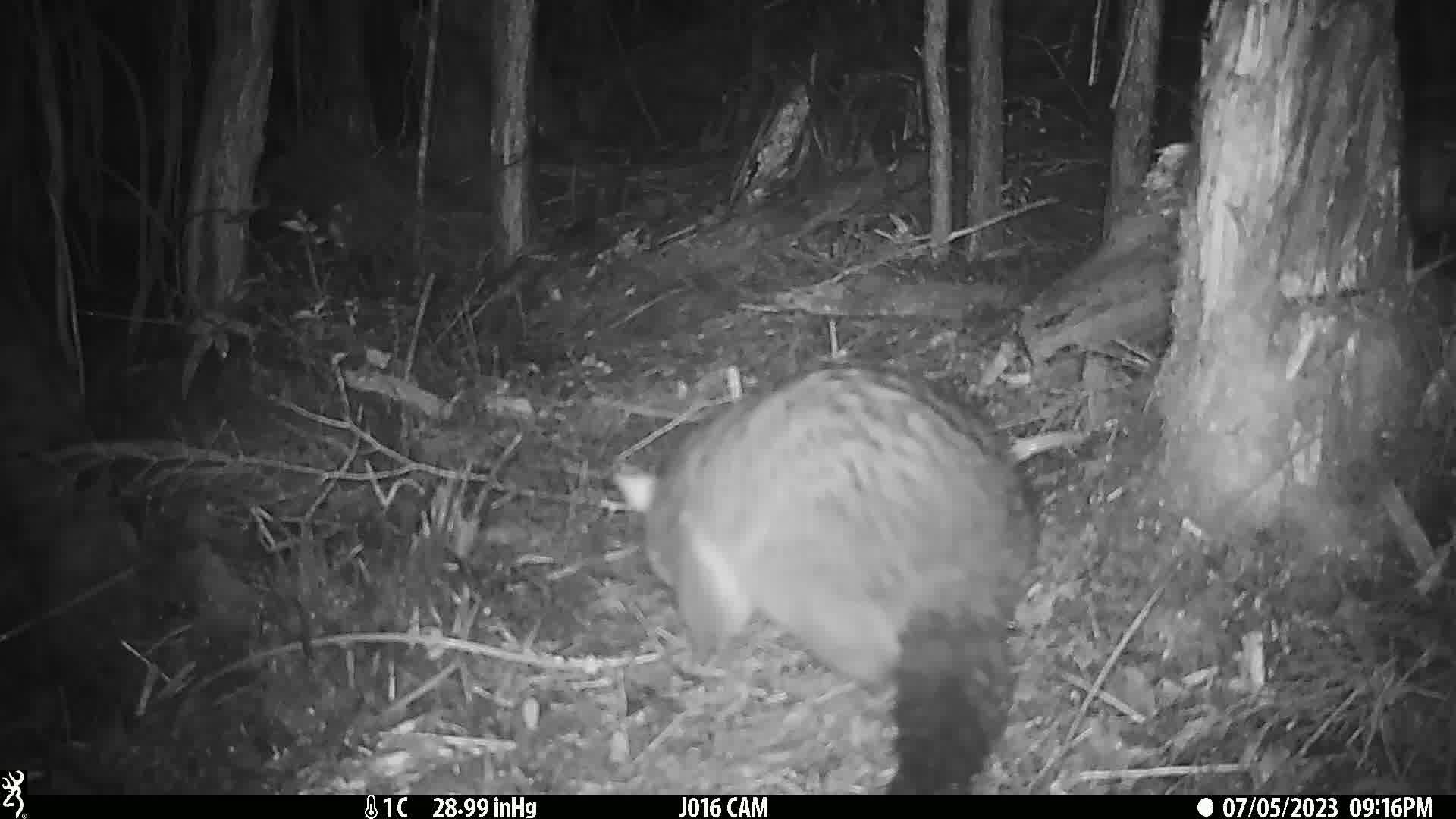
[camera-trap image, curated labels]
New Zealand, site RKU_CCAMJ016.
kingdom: Animalia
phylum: Chordata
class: Mammalia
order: Diprotodontia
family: Phalangeridae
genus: Trichosurus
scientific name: Trichosurus vulpecula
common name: common brushtail possum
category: possum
Possum (common brushtail possum) (Trichosurus vulpecula).